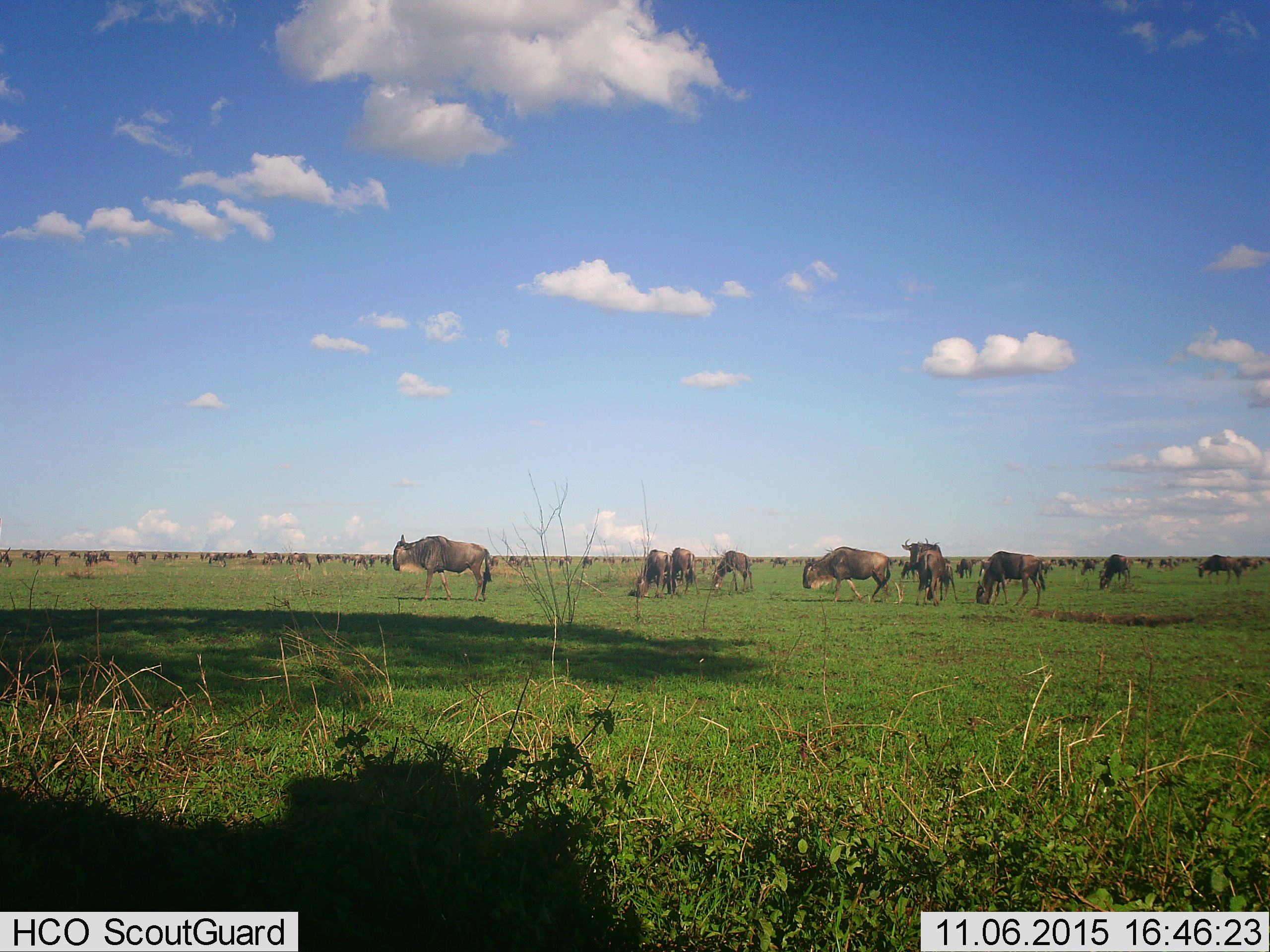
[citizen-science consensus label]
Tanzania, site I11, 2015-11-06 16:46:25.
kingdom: Animalia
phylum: Chordata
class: Mammalia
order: Artiodactyla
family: Bovidae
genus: Connochaetes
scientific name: Connochaetes taurinus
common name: blue wildebeest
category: wildebeest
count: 51+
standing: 62%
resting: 0%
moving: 62%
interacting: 0%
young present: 25%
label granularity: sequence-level